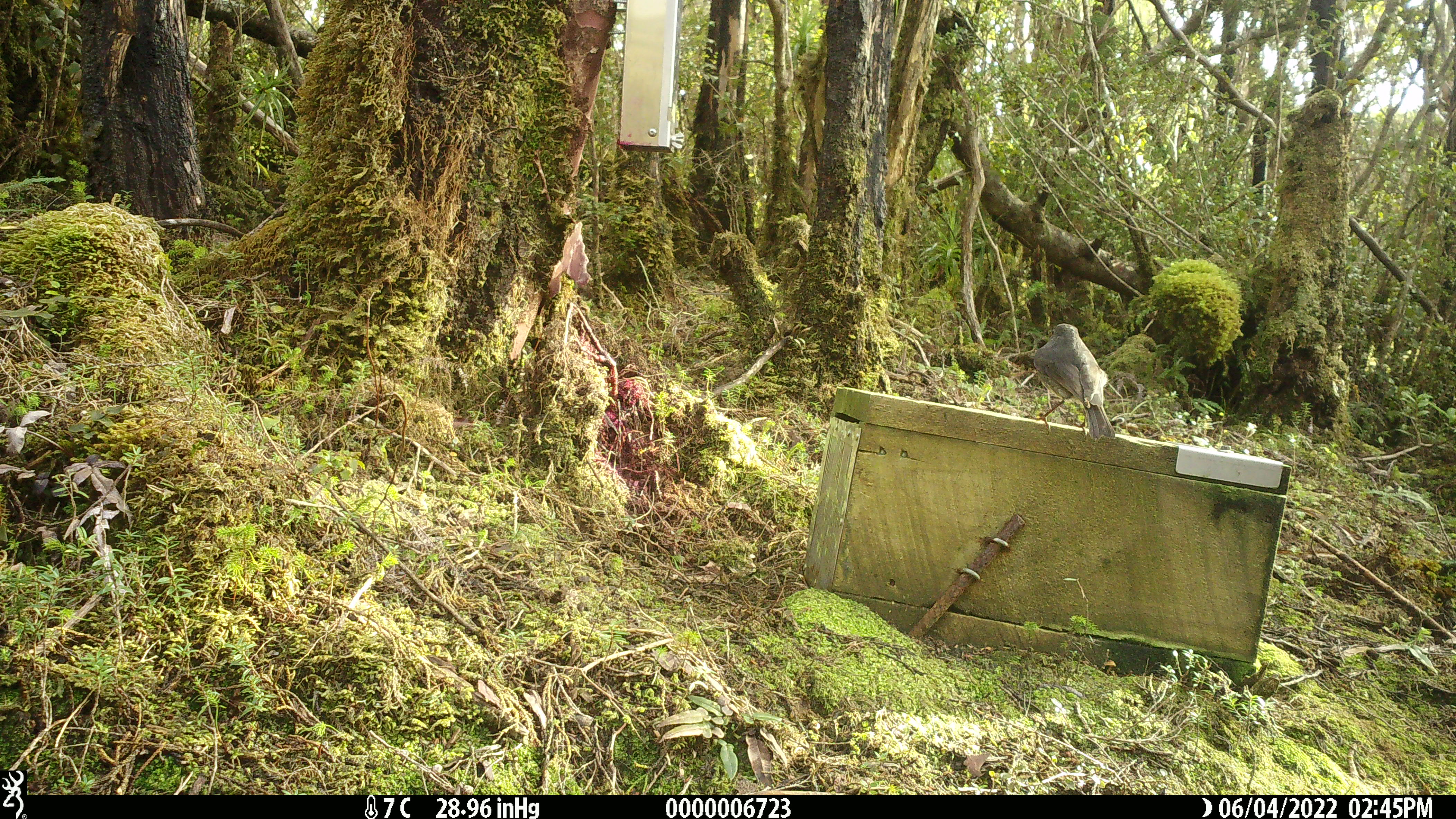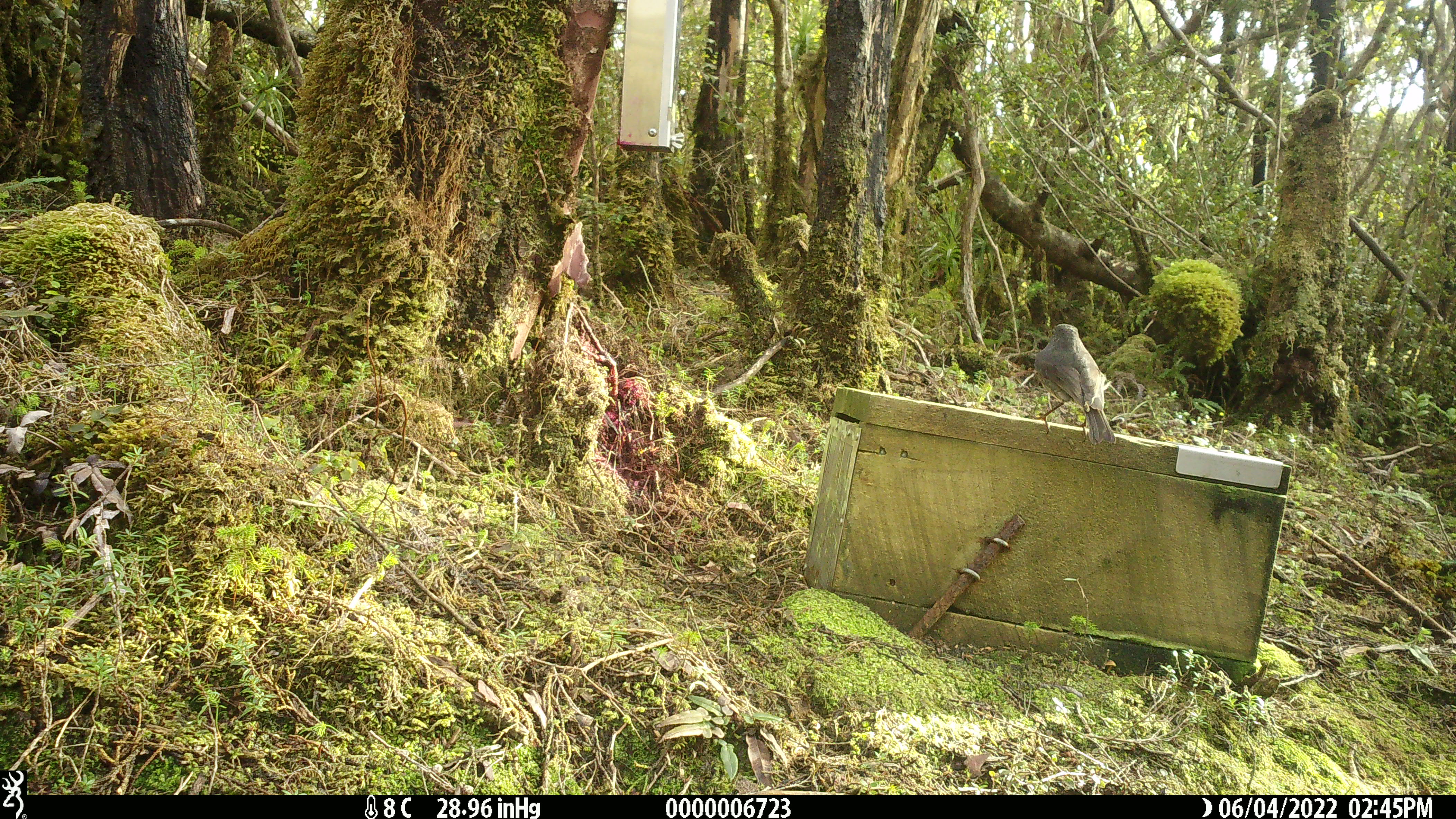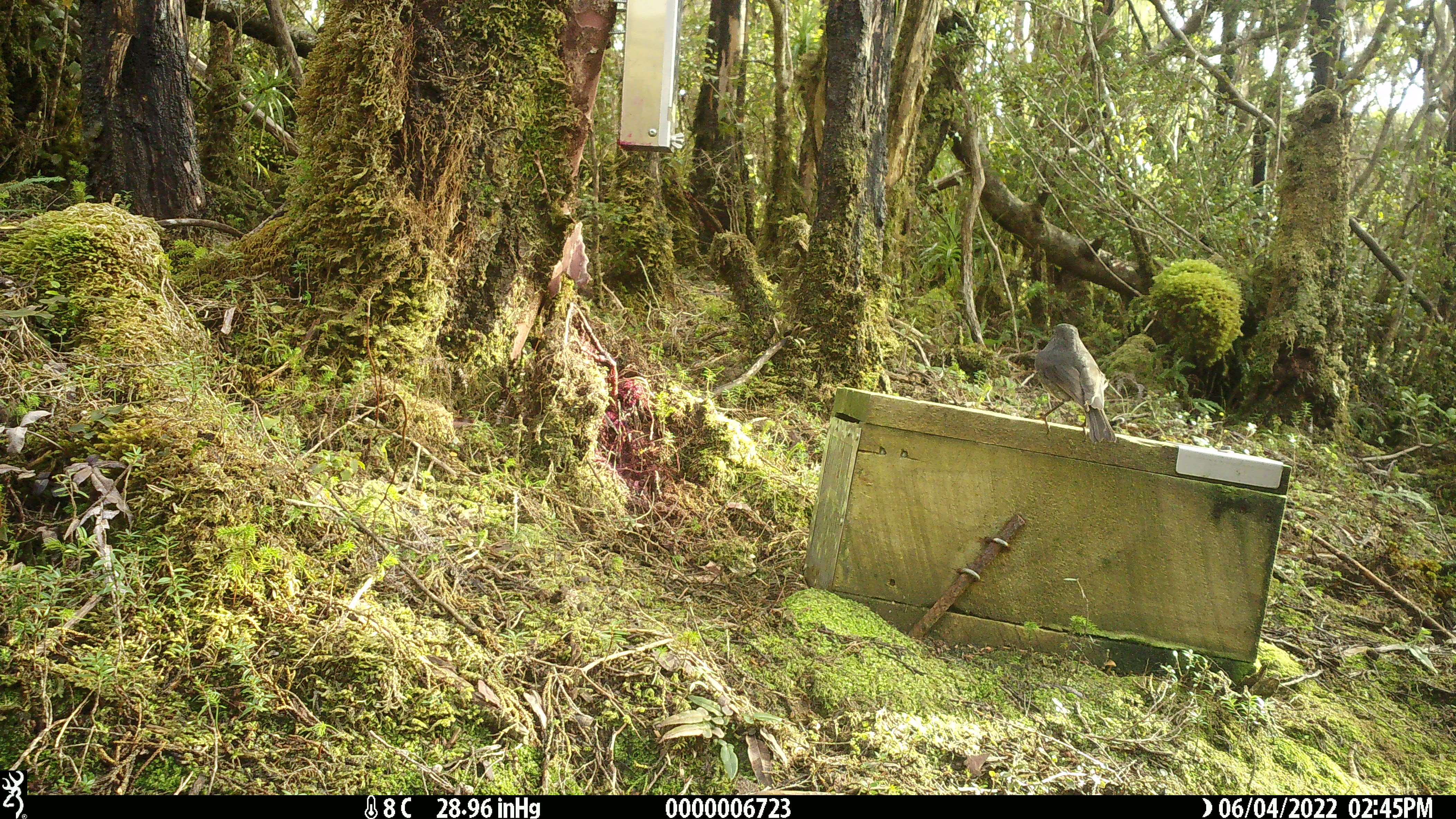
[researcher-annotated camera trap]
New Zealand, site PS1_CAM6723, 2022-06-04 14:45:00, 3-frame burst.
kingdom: Animalia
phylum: Chordata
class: Aves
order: Passeriformes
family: Petroicidae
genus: Petroica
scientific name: Petroica australis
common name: new zealand robin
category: robin